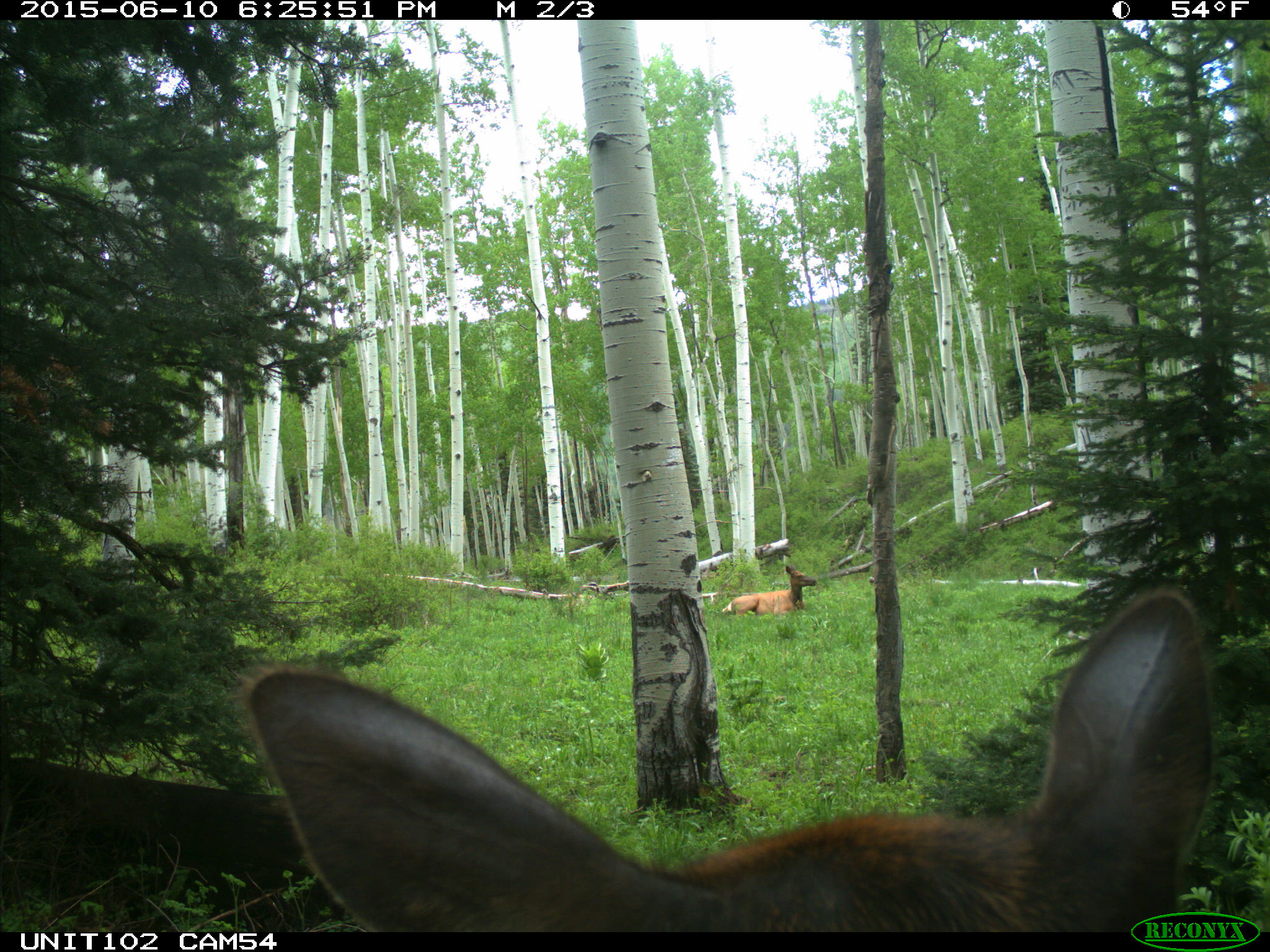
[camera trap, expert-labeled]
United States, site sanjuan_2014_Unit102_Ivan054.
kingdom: Animalia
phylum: Chordata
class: Mammalia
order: Artiodactyla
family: Cervidae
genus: Cervus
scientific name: Cervus elaphus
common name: red deer